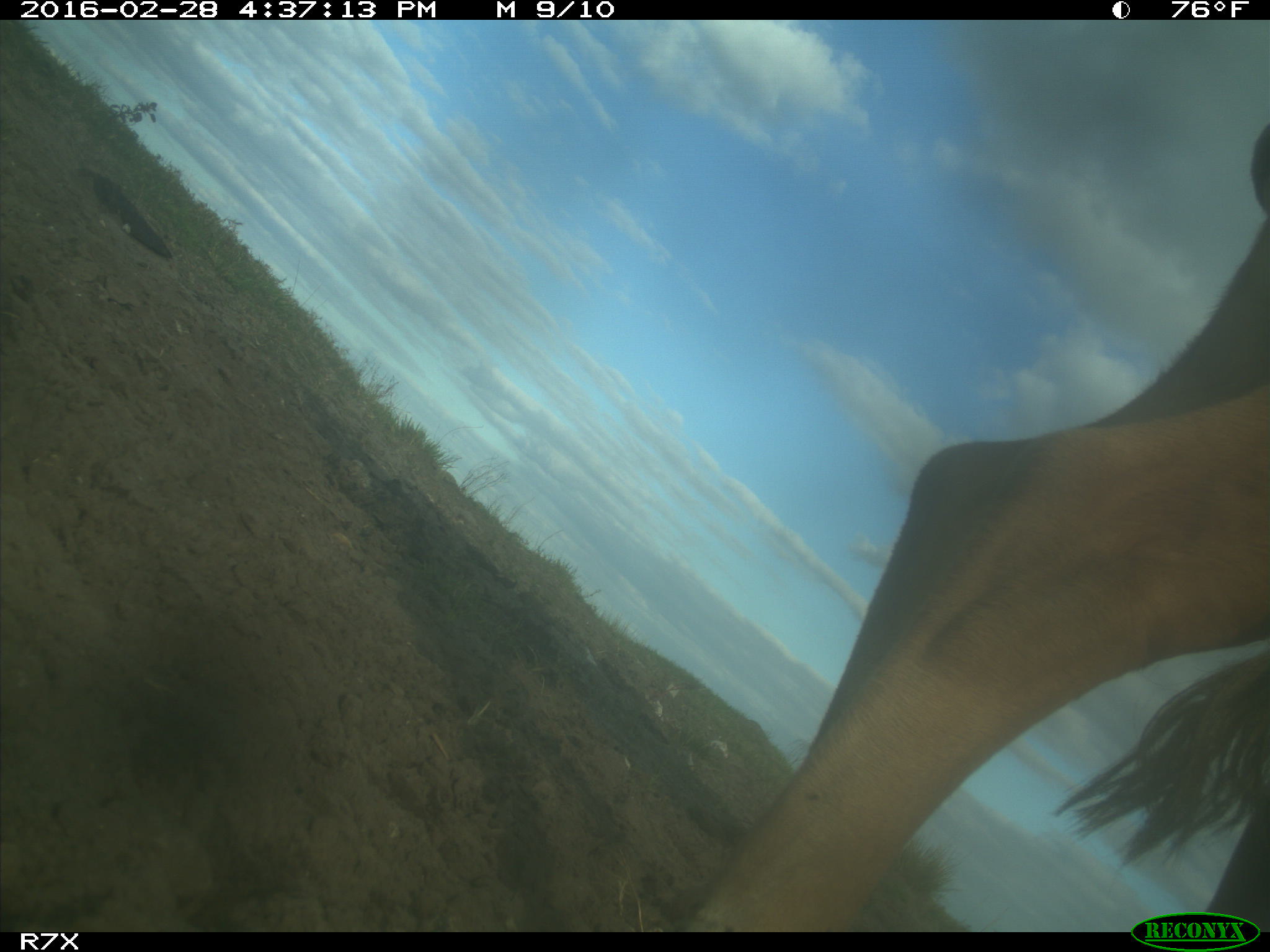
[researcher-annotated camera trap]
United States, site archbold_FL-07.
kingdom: Animalia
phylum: Chordata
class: Mammalia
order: Artiodactyla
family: Bovidae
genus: Bos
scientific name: Bos taurus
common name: domestic cow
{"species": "Bos taurus (domestic cow)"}